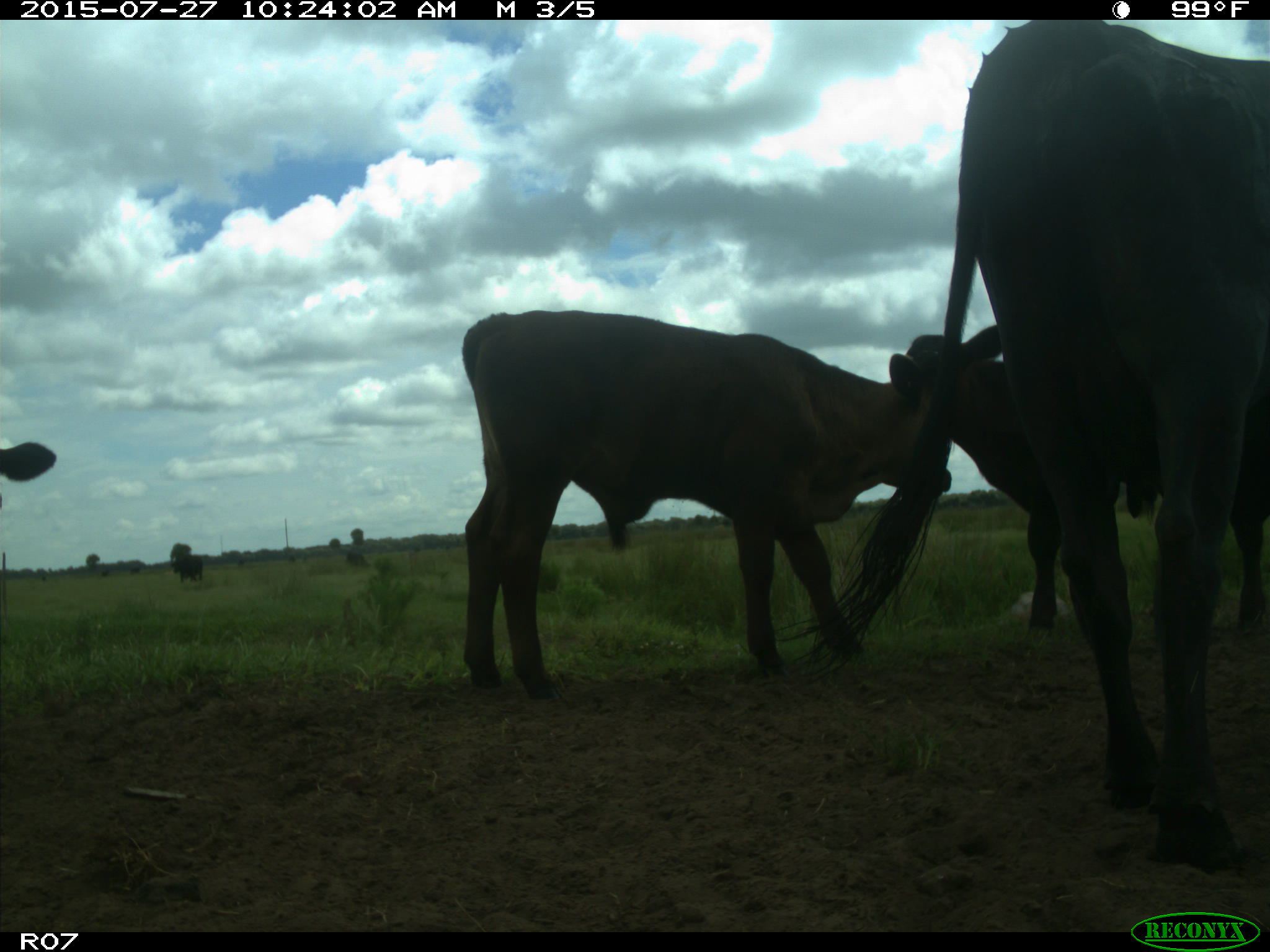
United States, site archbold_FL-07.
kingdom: Animalia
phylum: Chordata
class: Mammalia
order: Artiodactyla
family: Bovidae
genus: Bos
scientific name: Bos taurus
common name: domestic cow